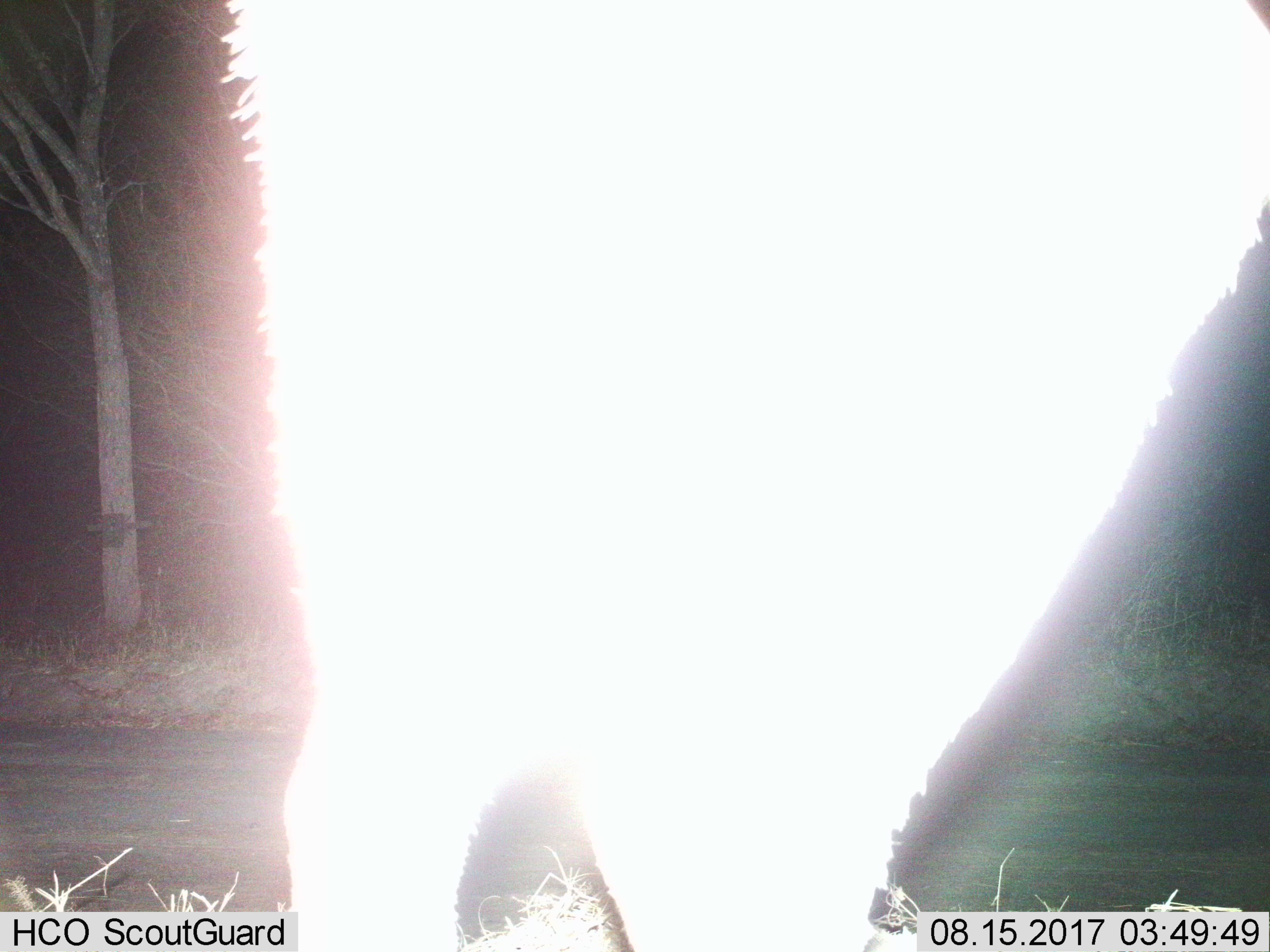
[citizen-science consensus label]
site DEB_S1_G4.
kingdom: Animalia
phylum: Chordata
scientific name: Vertebrata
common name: domestic animal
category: domesticanimal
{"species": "domesticanimal (domestic animal) (Vertebrata)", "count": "1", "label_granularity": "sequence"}